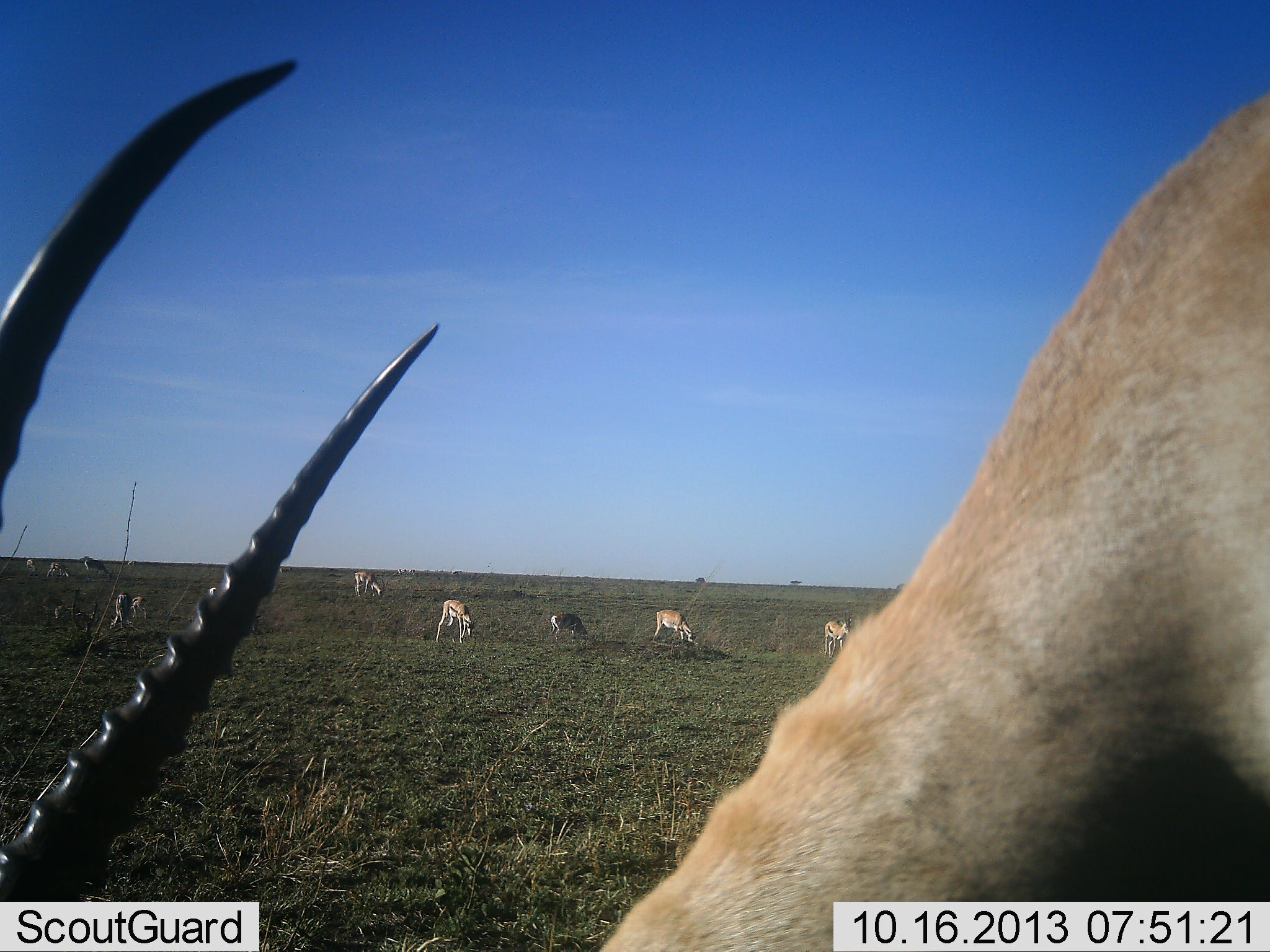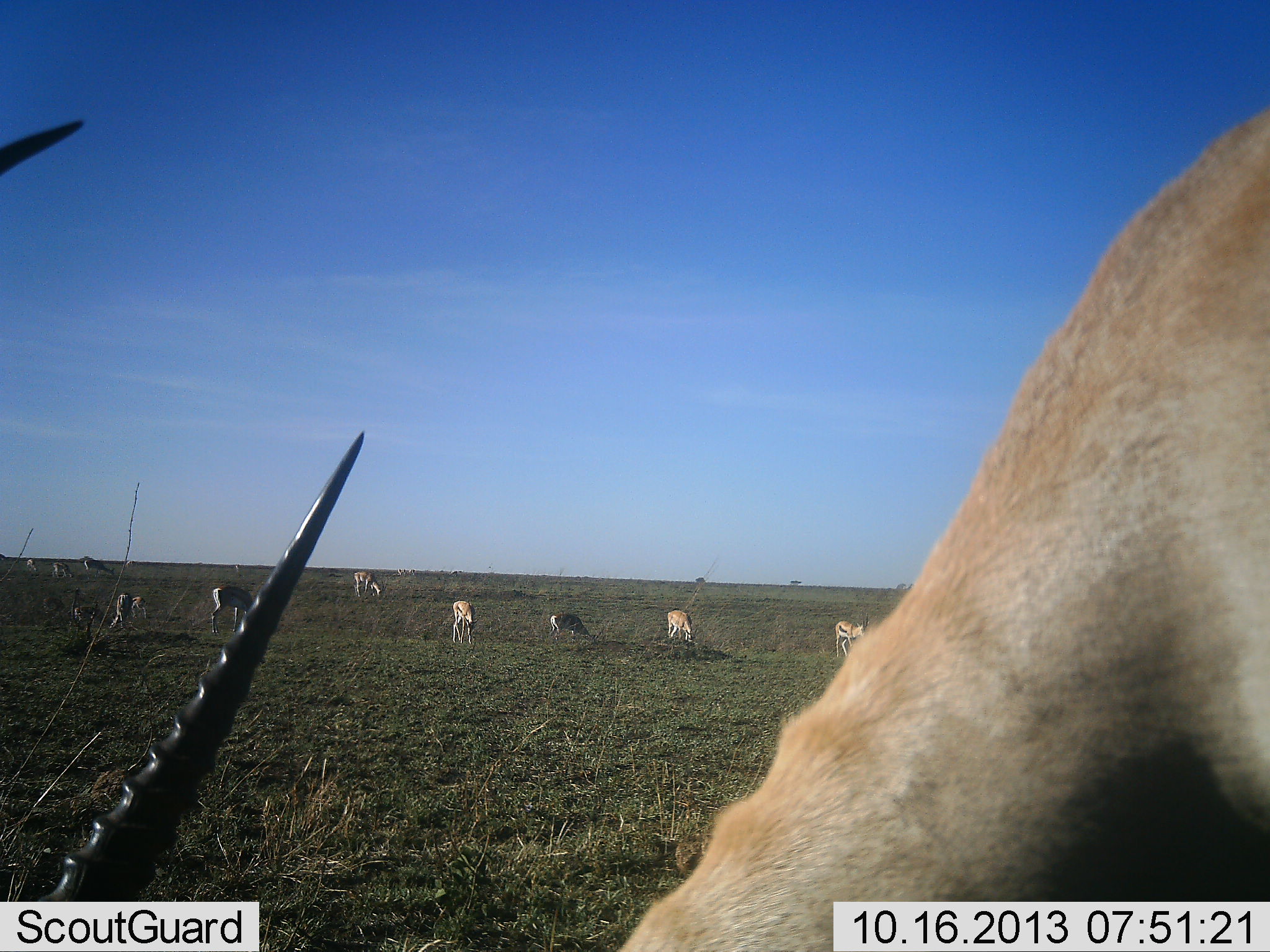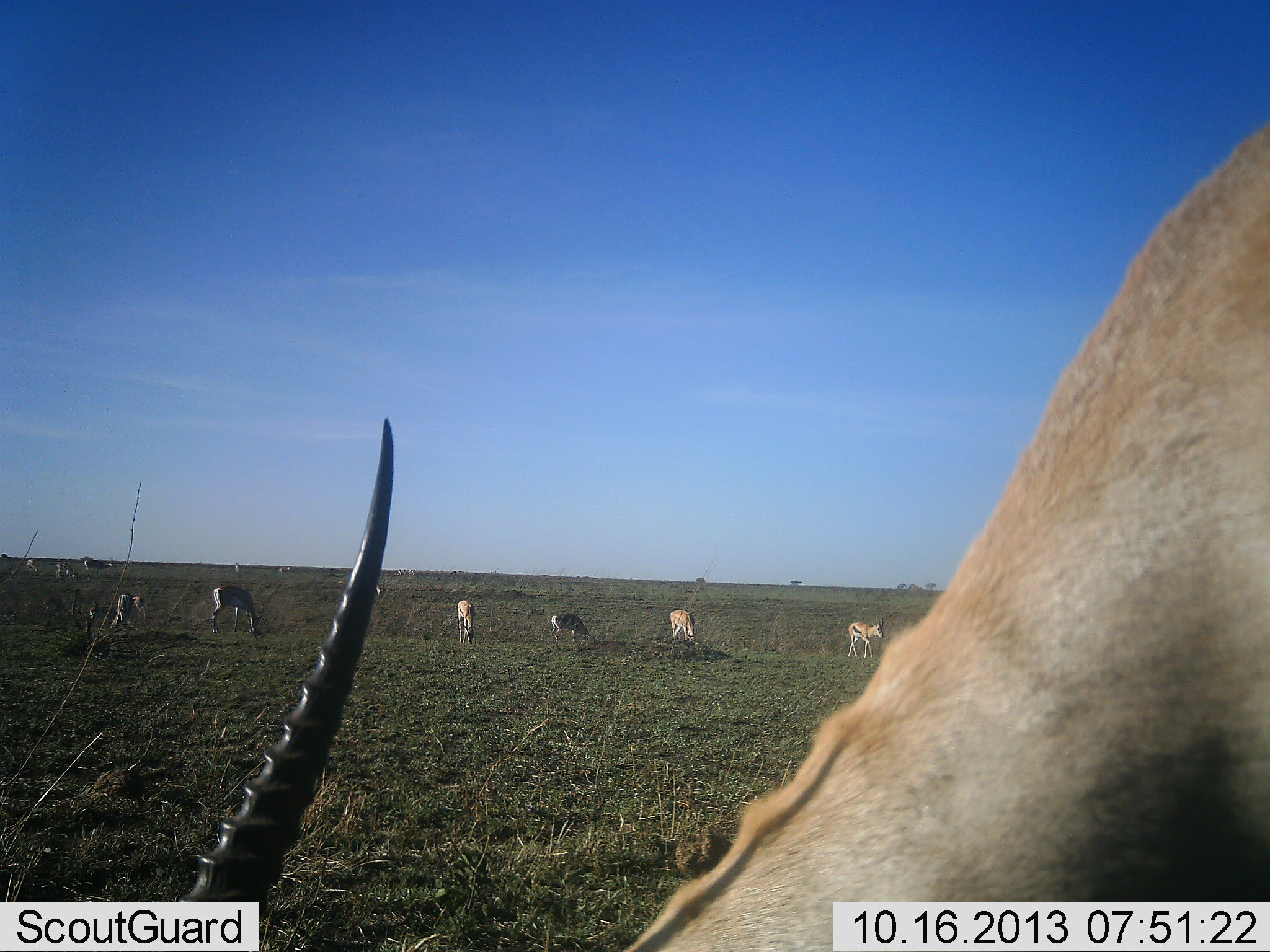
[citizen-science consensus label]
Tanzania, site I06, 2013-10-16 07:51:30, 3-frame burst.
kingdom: Animalia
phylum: Chordata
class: Mammalia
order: Artiodactyla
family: Bovidae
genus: Eudorcas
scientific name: Eudorcas thomsonii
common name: thomson's gazelle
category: gazellethomsons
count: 11-50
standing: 50%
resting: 0%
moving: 33%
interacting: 0%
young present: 0%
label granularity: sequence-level